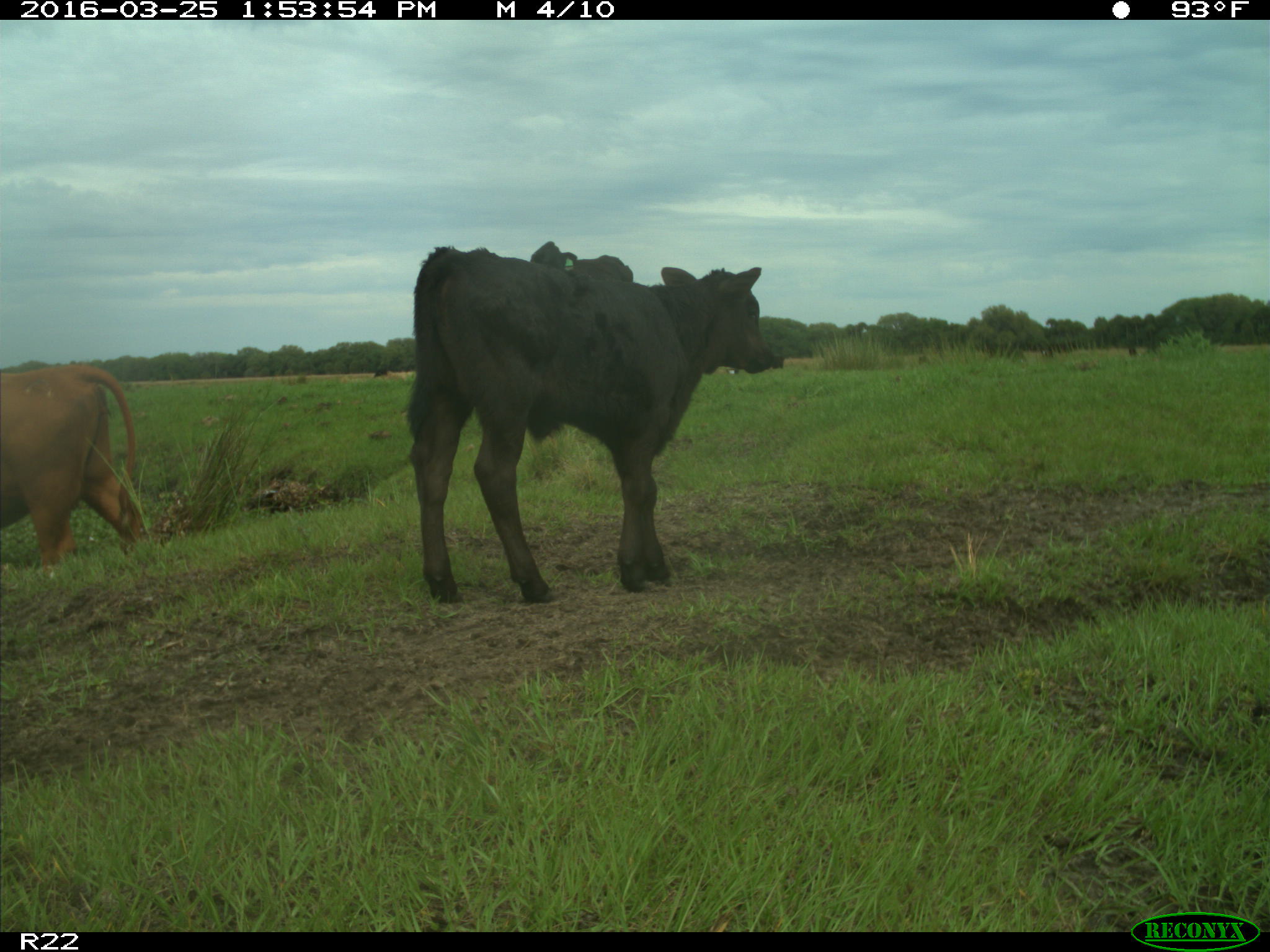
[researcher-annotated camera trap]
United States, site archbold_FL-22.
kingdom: Animalia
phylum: Chordata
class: Mammalia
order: Artiodactyla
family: Bovidae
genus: Bos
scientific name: Bos taurus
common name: domestic cow